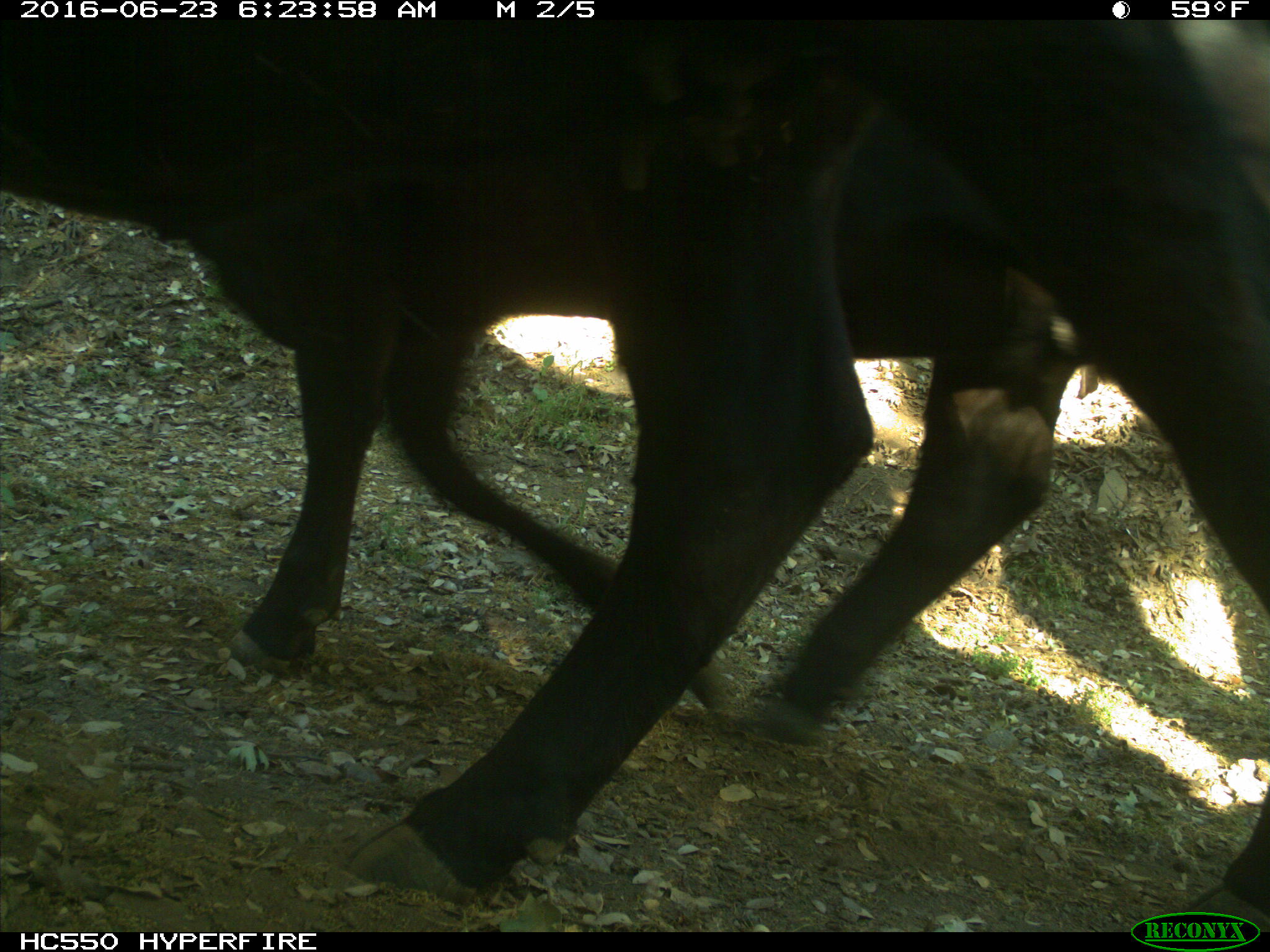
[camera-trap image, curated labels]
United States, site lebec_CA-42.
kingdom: Animalia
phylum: Chordata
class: Mammalia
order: Artiodactyla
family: Bovidae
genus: Bos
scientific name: Bos taurus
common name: domestic cow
Bos taurus (domestic cow).